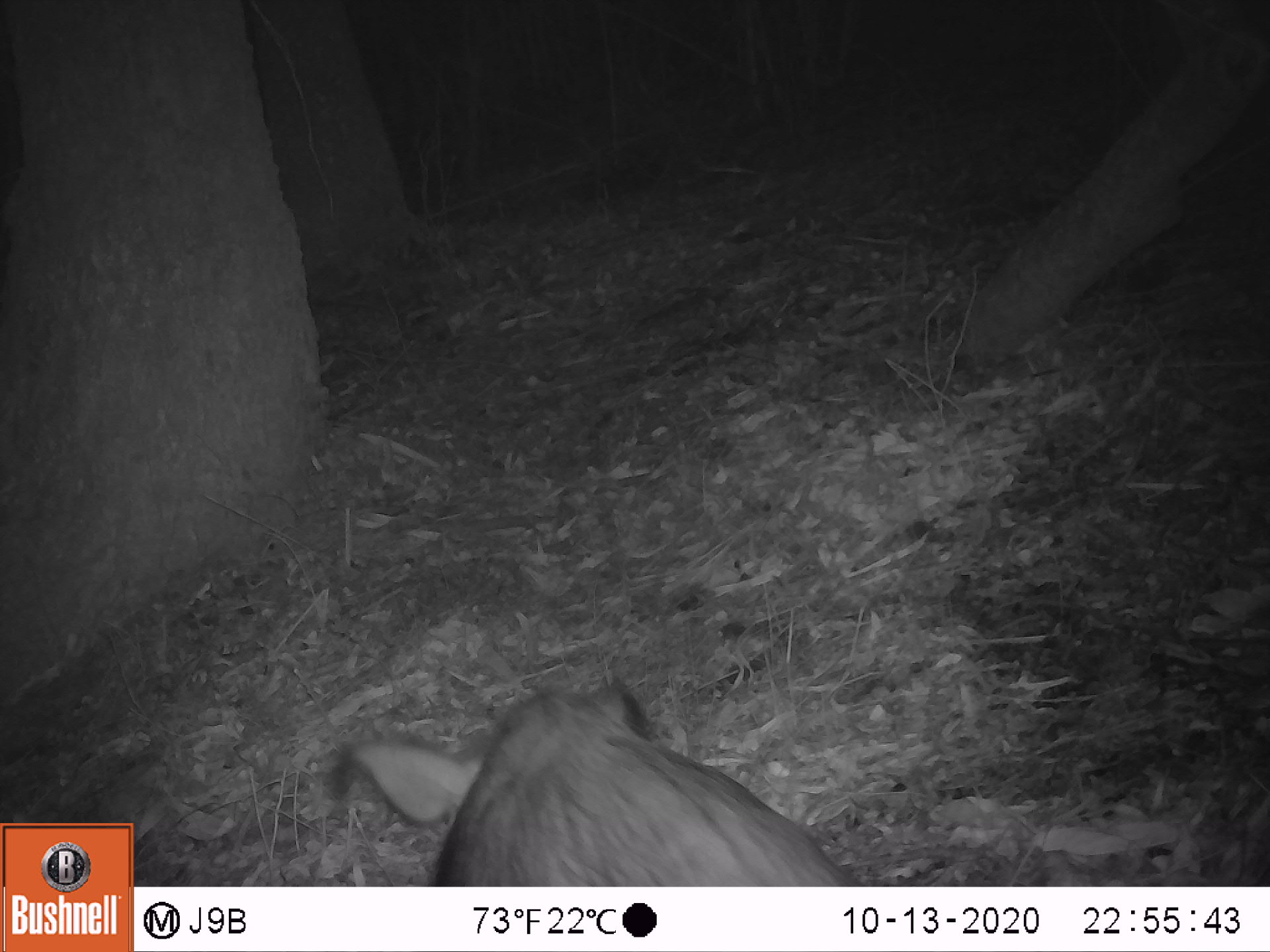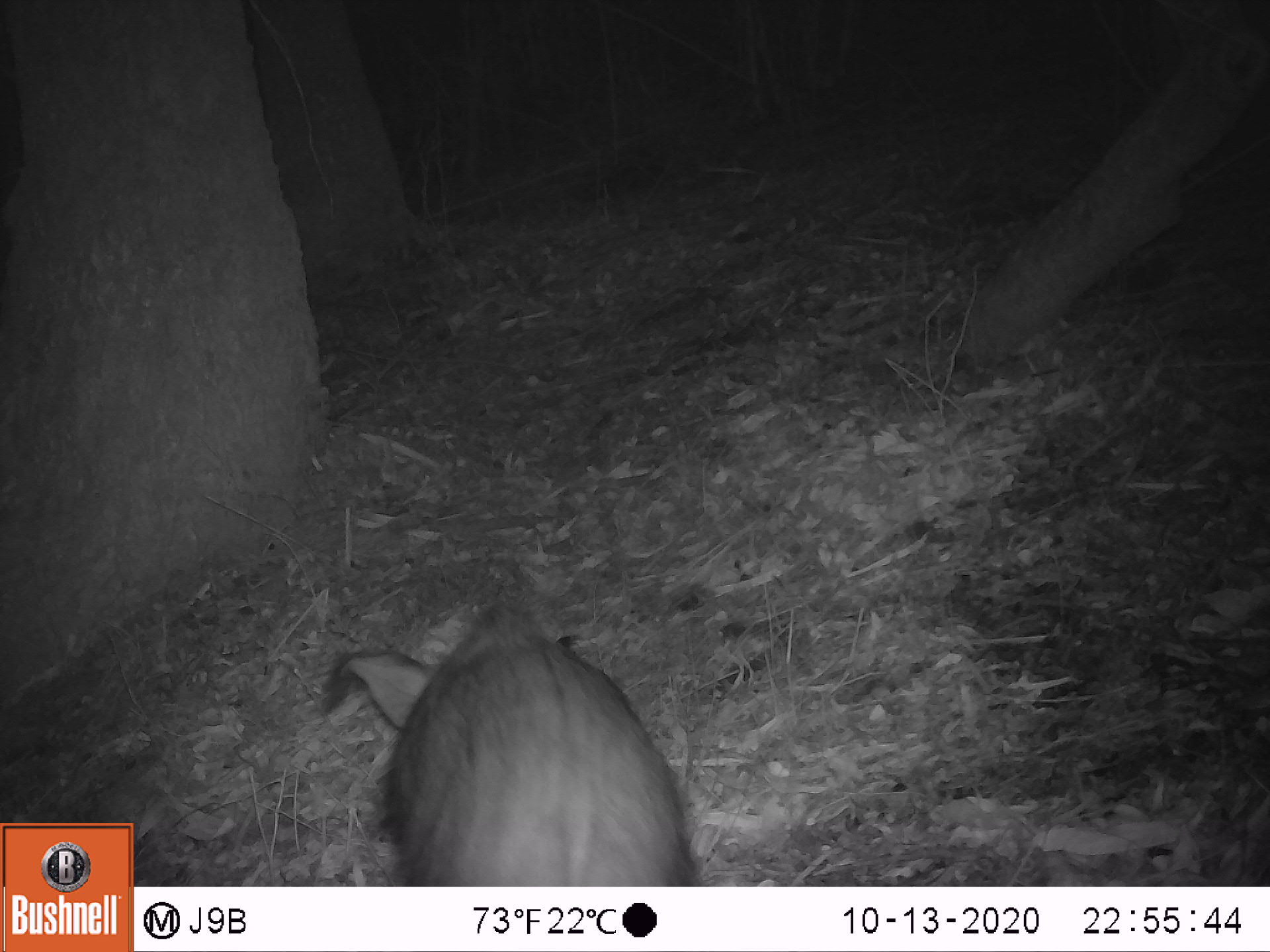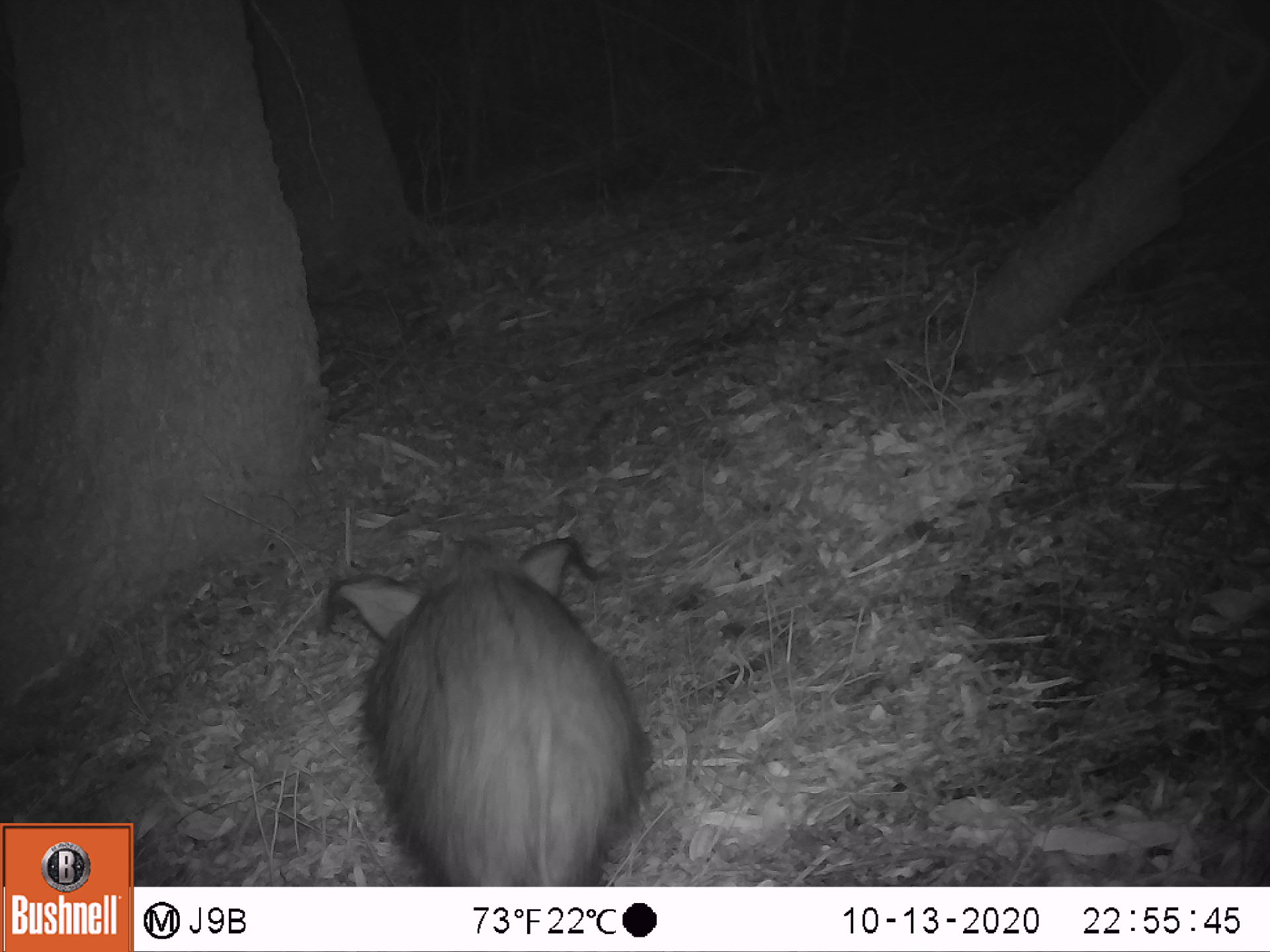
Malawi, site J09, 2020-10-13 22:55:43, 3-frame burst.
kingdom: Animalia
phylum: Chordata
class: Mammalia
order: Artiodactyla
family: Suidae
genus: Potamochoerus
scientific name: Potamochoerus larvatus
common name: bushpig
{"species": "bushpig (Potamochoerus larvatus)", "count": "1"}